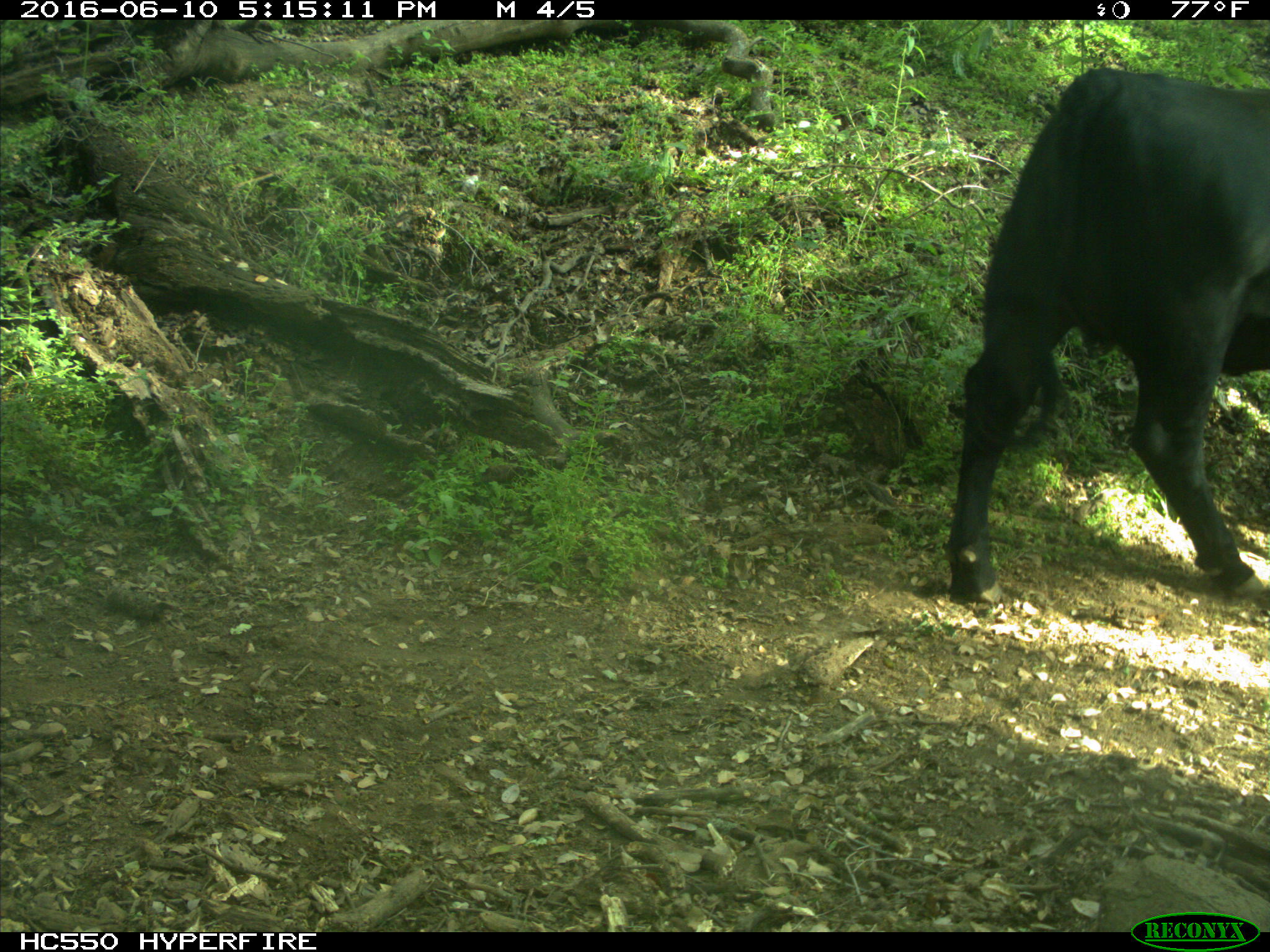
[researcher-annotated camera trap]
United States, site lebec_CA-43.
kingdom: Animalia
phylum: Chordata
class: Mammalia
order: Artiodactyla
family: Bovidae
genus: Bos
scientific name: Bos taurus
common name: domestic cow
Bos taurus (domestic cow).